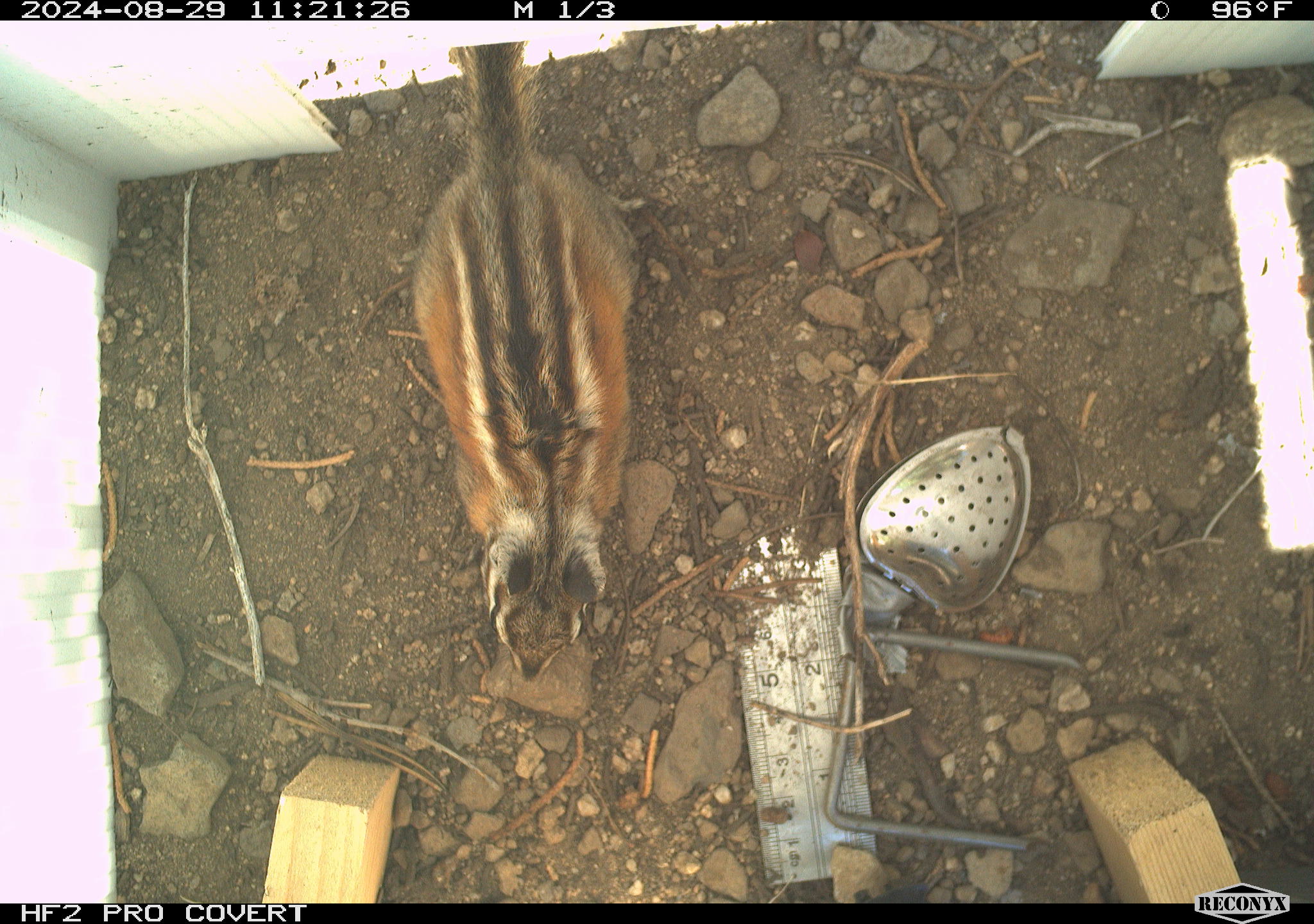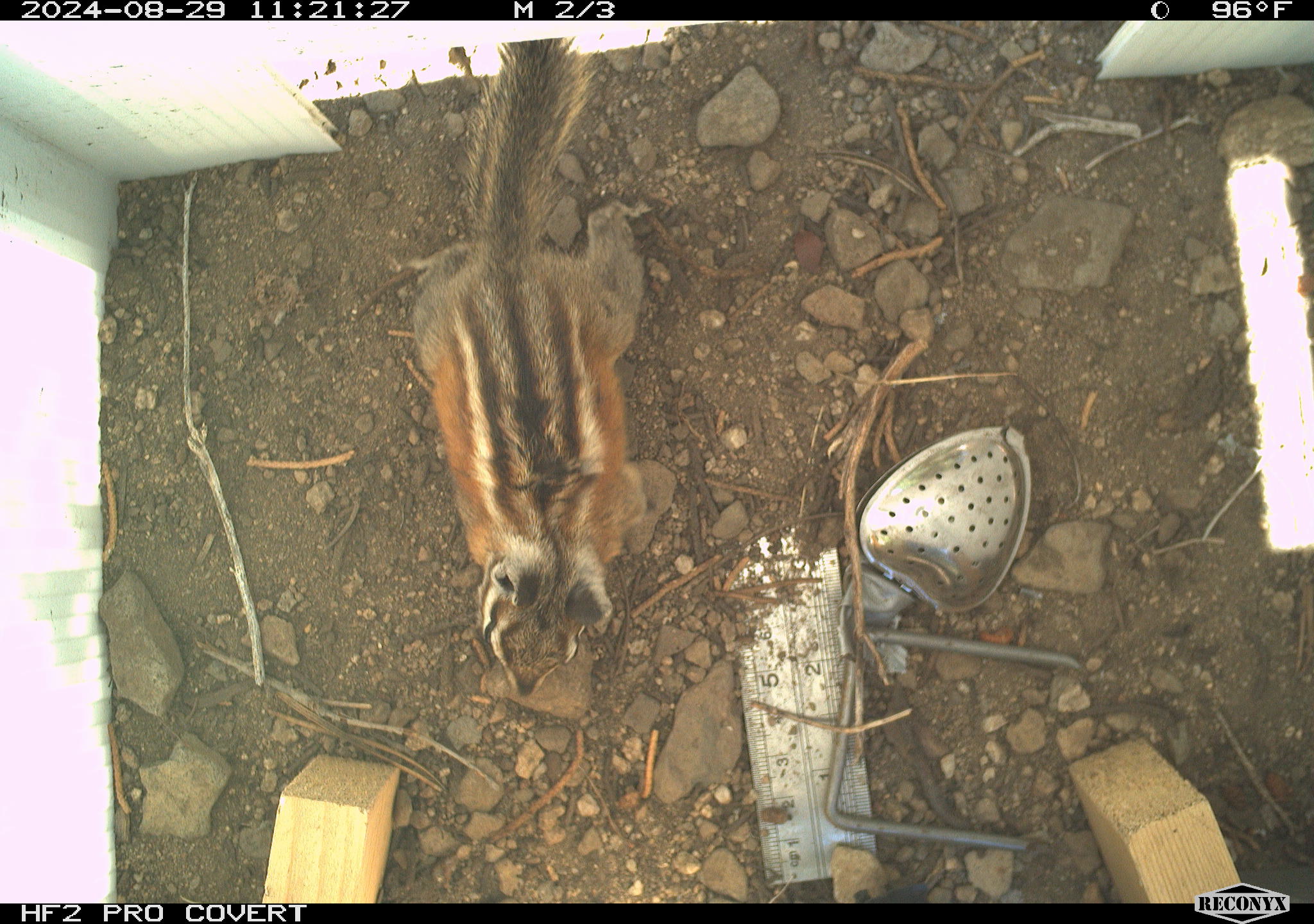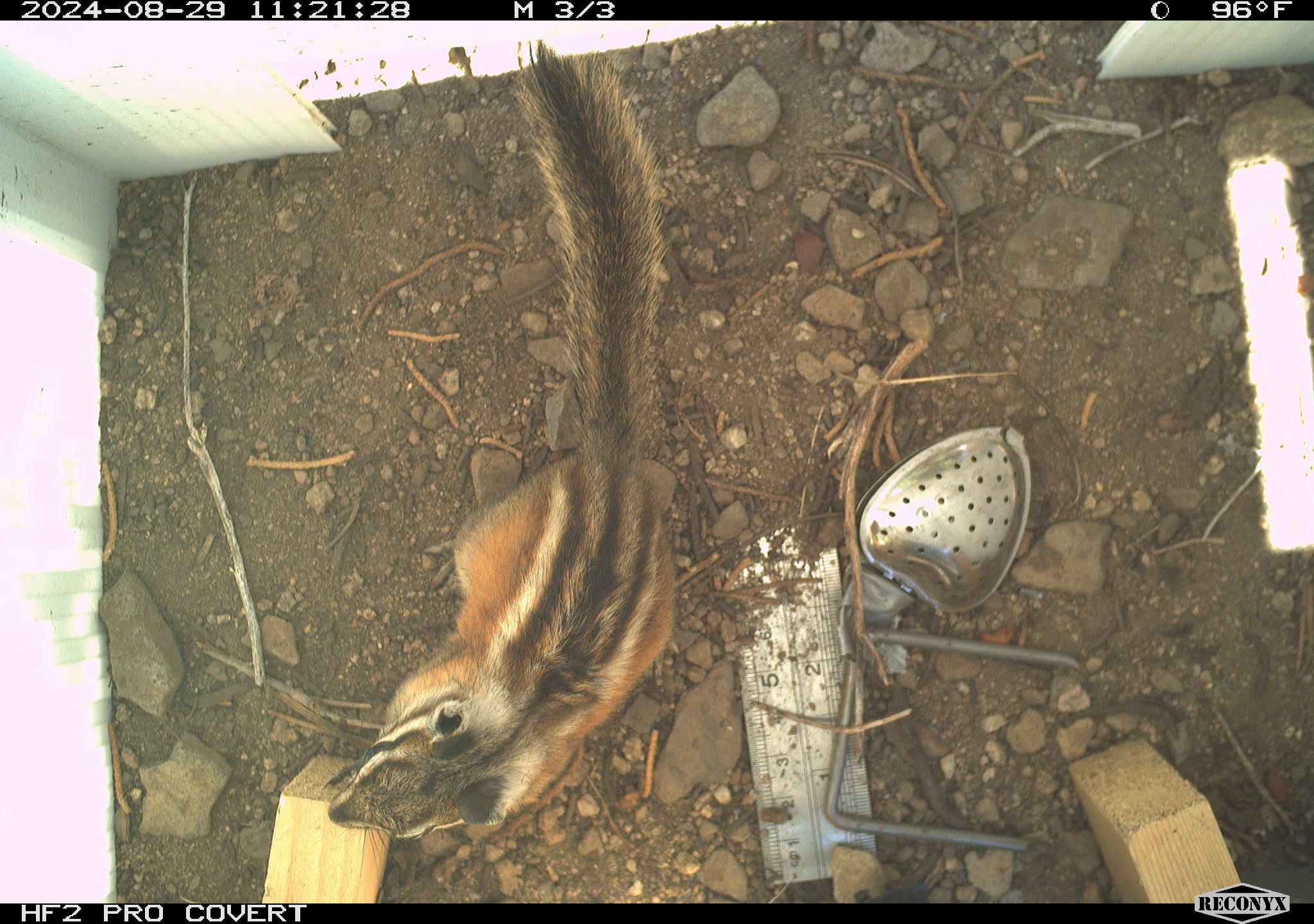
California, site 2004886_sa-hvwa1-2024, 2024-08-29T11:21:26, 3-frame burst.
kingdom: Animalia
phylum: Chordata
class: Mammalia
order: Rodentia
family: Sciuridae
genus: Neotamias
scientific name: Neotamias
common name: western chipmunks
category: neotamias species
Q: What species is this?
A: Neotamias species (western chipmunks) (Neotamias).